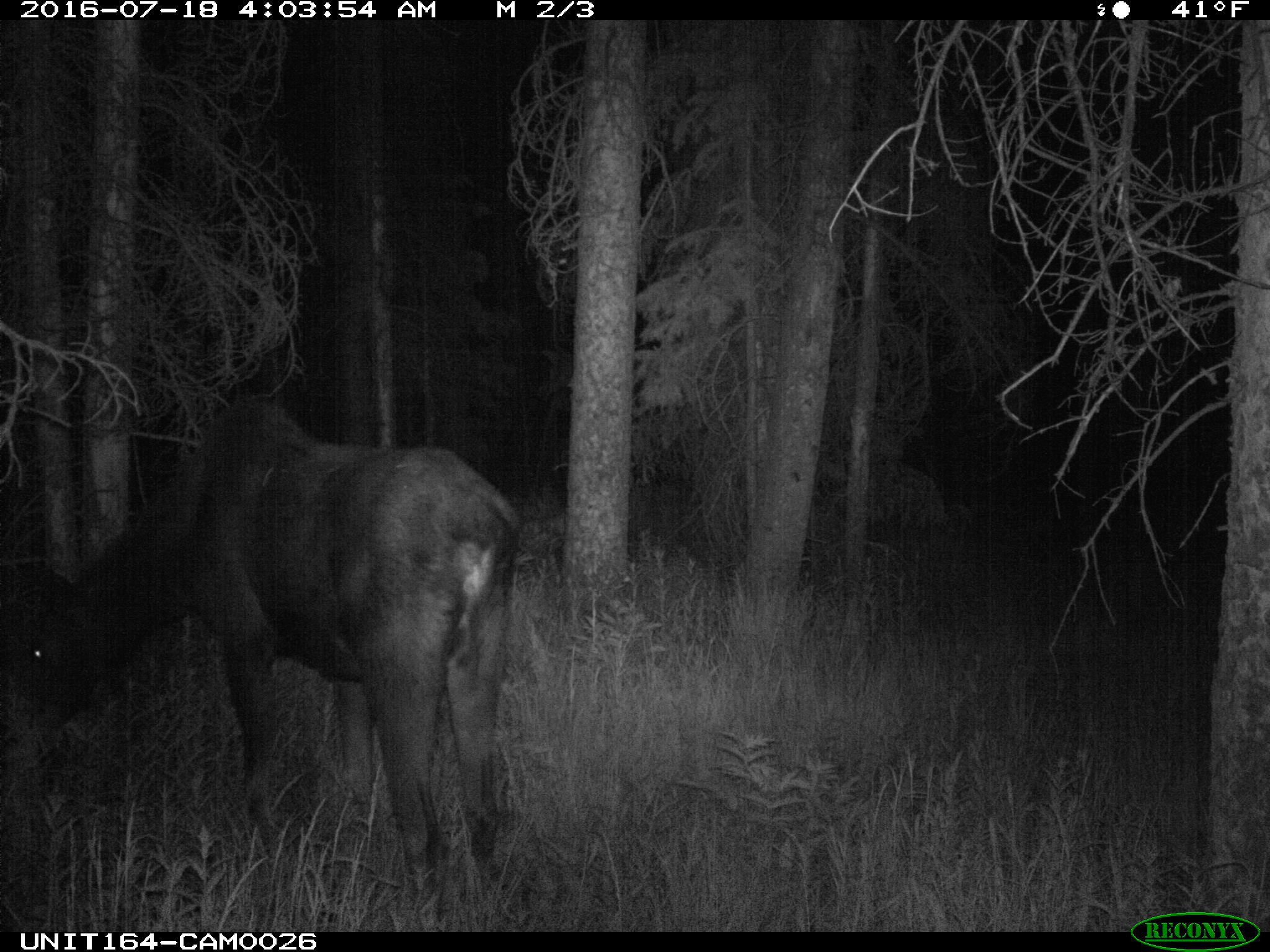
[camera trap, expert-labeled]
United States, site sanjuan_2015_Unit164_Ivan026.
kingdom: Animalia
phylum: Chordata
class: Mammalia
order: Artiodactyla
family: Cervidae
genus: Alces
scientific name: Alces alces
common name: moose